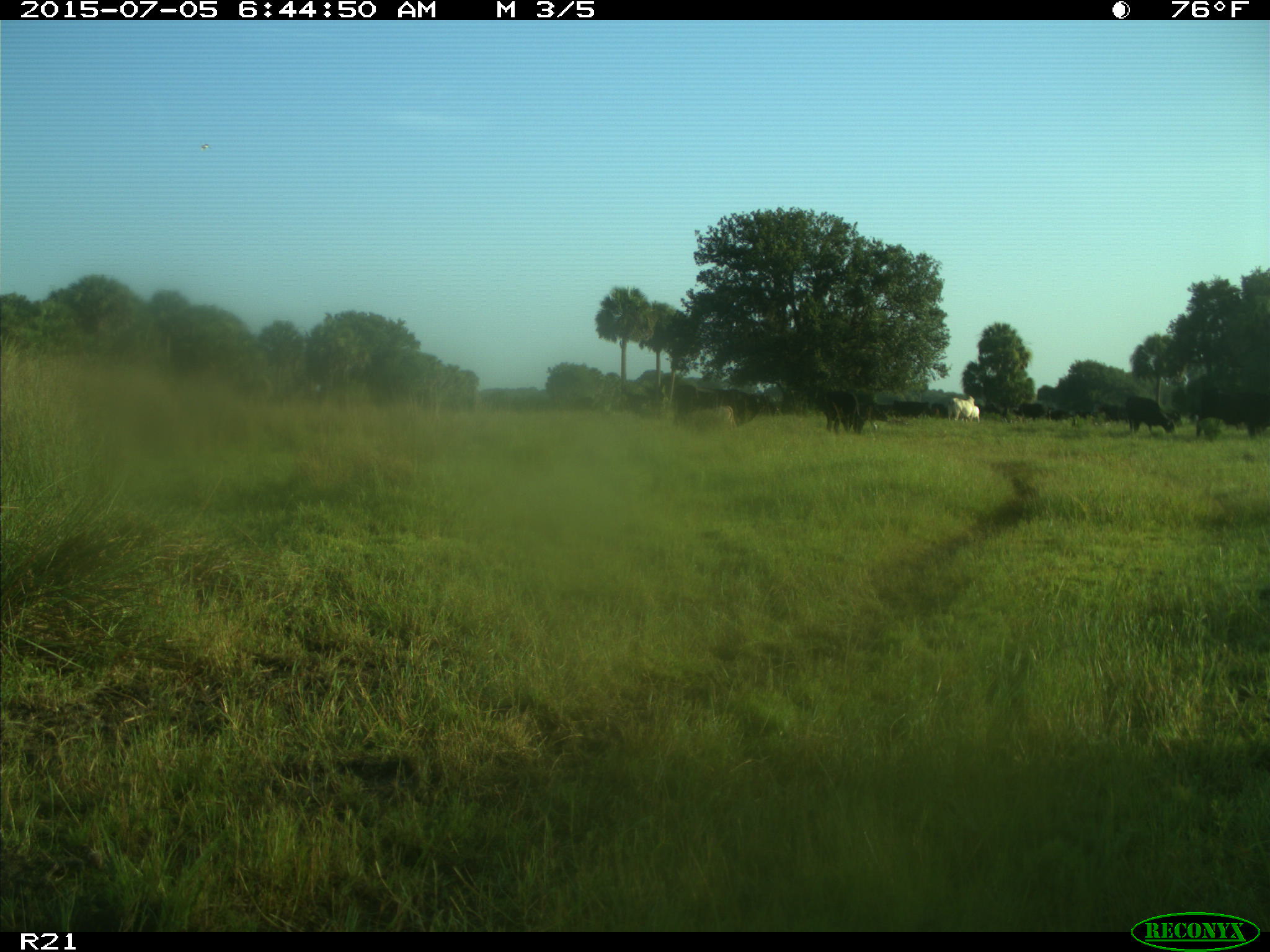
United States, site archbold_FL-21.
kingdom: Animalia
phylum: Chordata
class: Mammalia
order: Artiodactyla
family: Bovidae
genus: Bos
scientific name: Bos taurus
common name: domestic cow